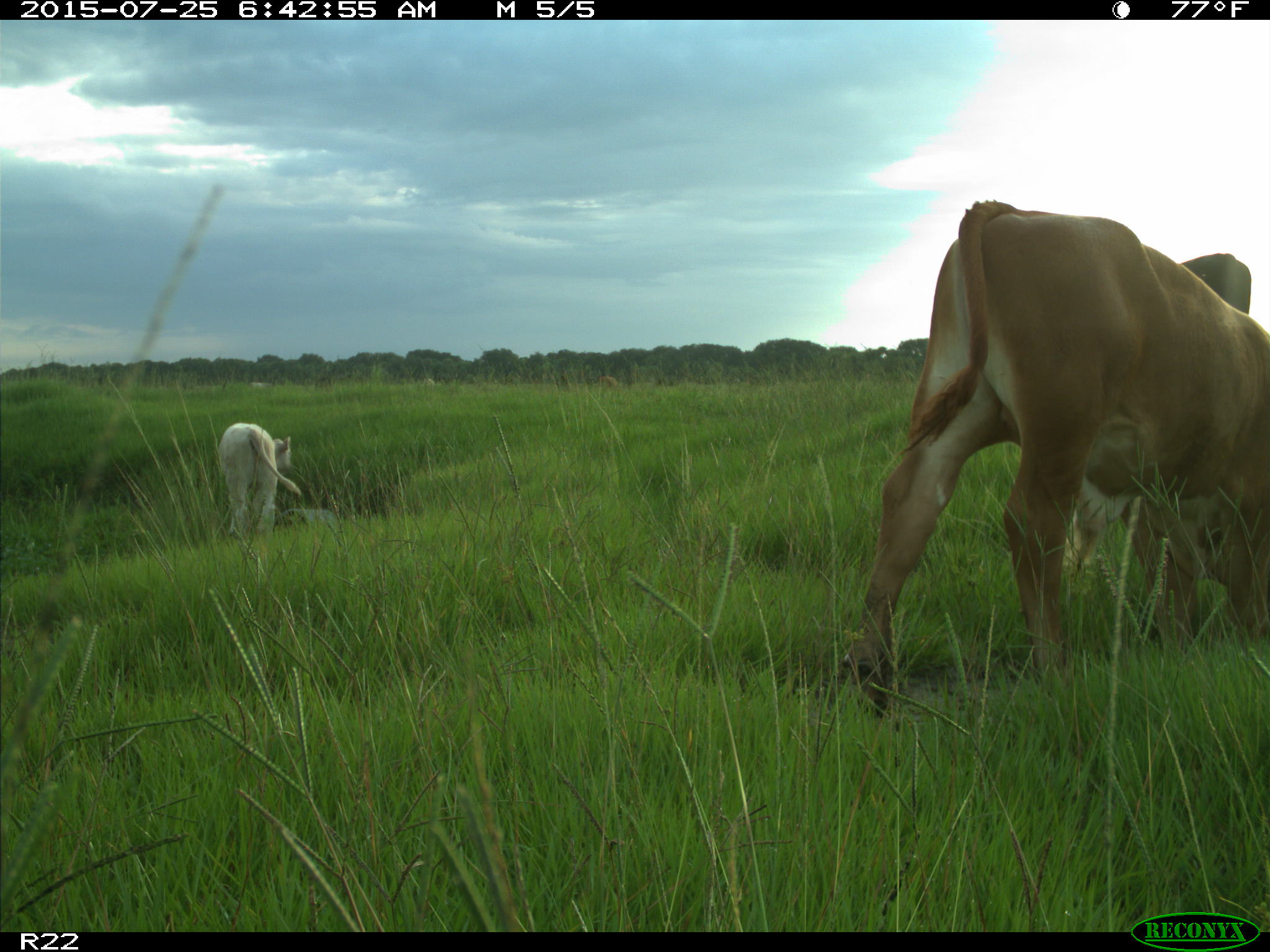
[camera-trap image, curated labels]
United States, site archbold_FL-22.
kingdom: Animalia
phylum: Chordata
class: Mammalia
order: Artiodactyla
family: Bovidae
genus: Bos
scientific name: Bos taurus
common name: domestic cow